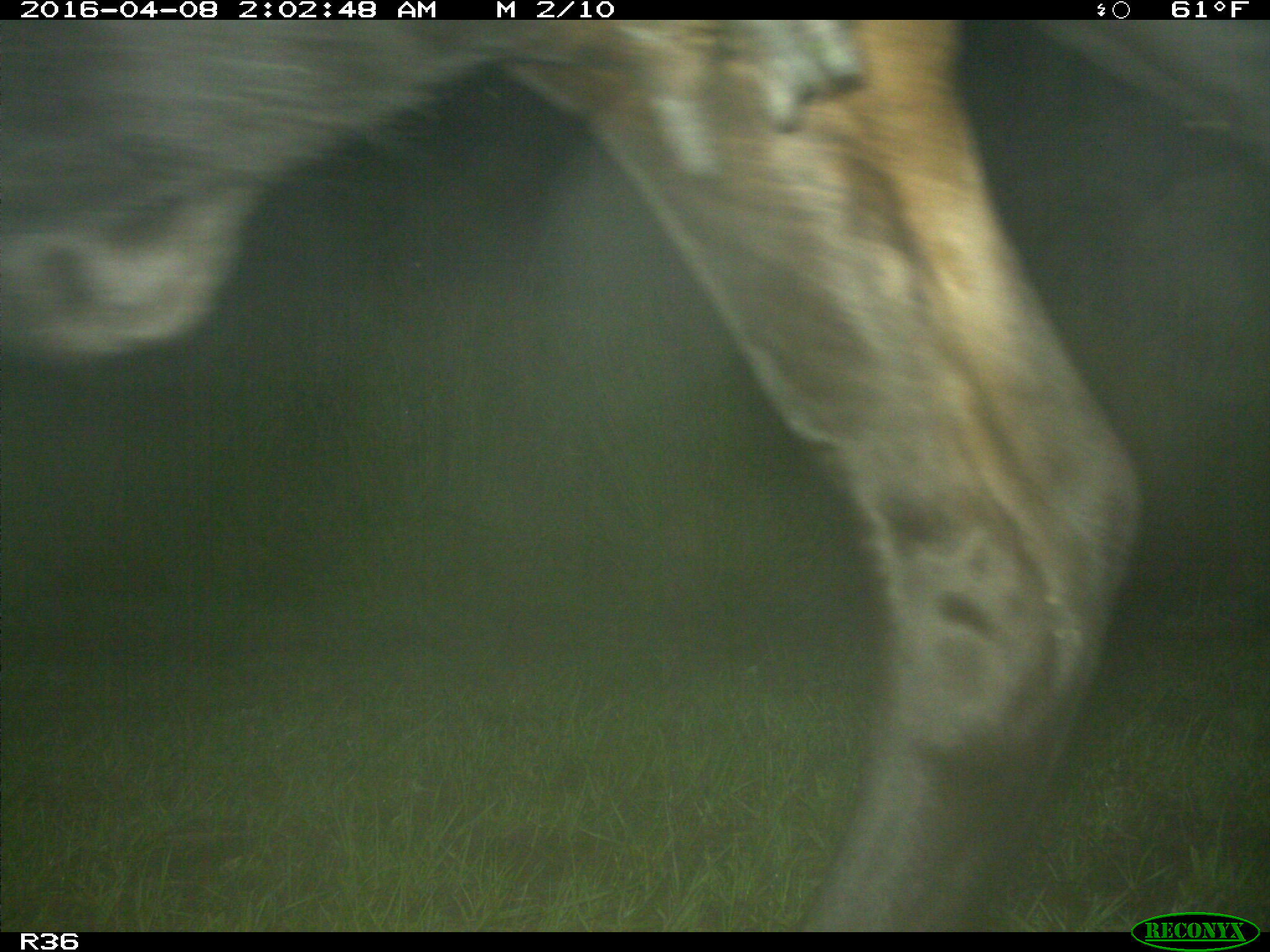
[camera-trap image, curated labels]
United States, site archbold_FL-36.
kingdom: Animalia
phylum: Chordata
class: Mammalia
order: Artiodactyla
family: Bovidae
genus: Bos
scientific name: Bos taurus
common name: domestic cow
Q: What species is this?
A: Bos taurus (domestic cow).